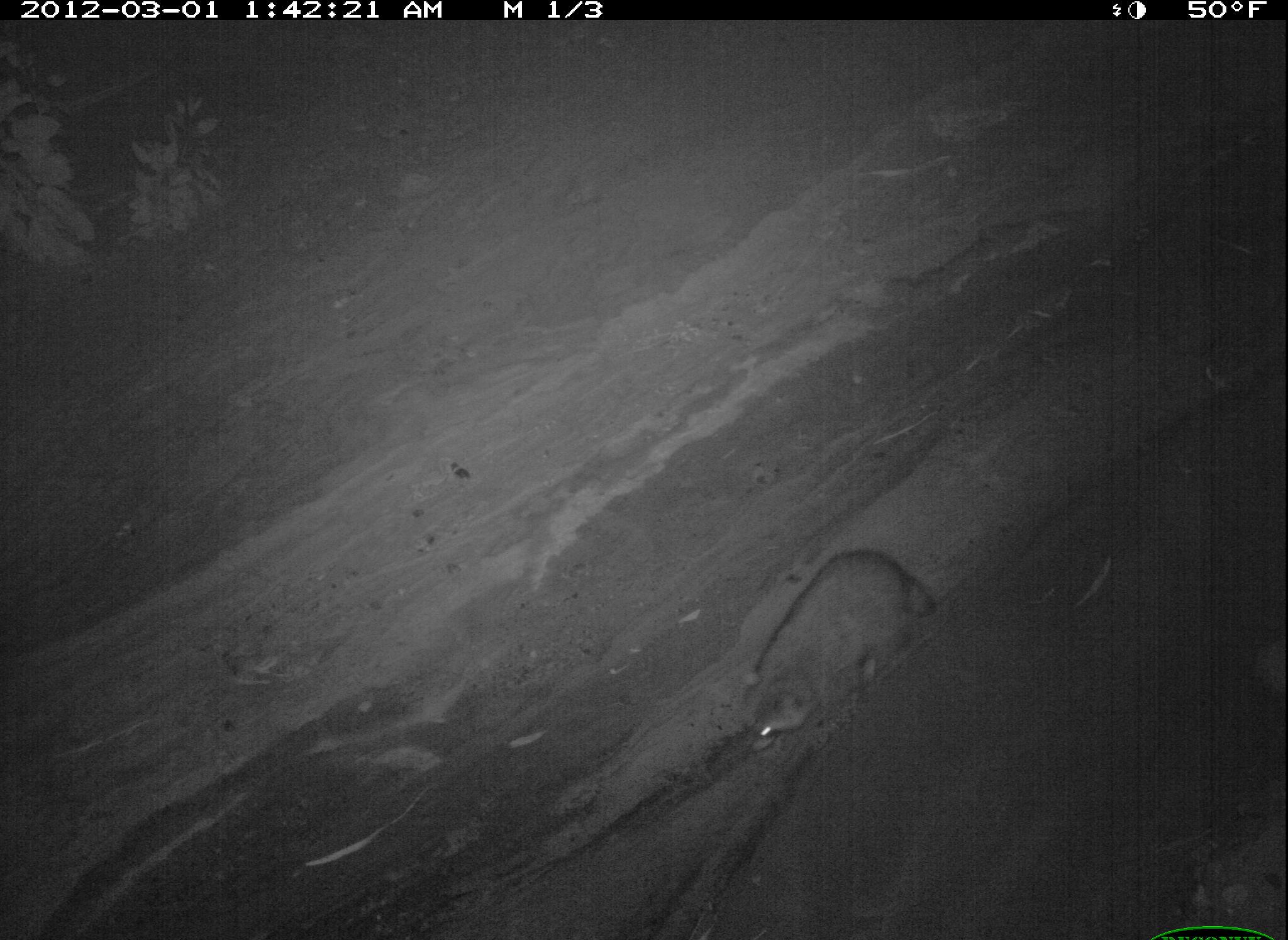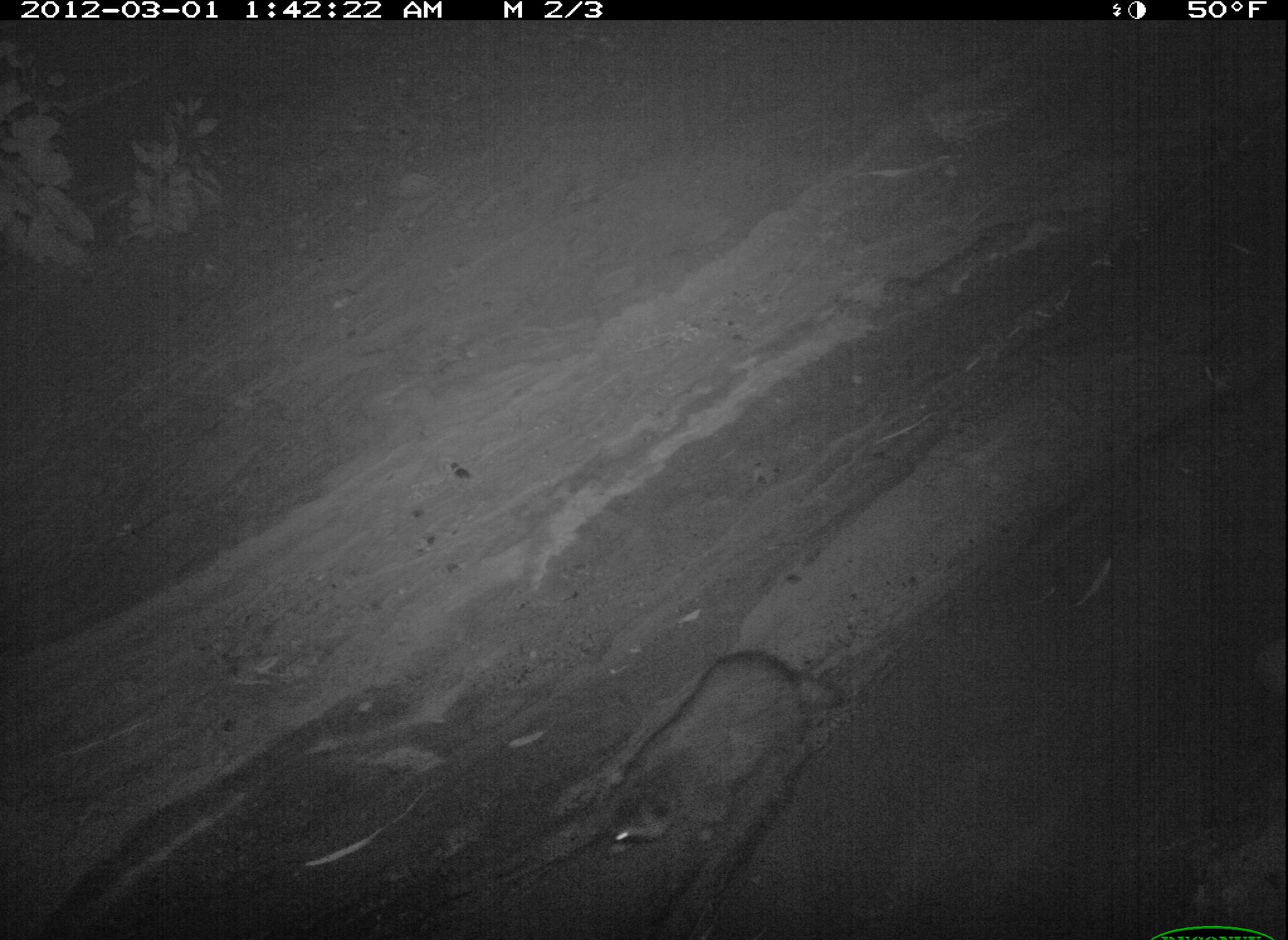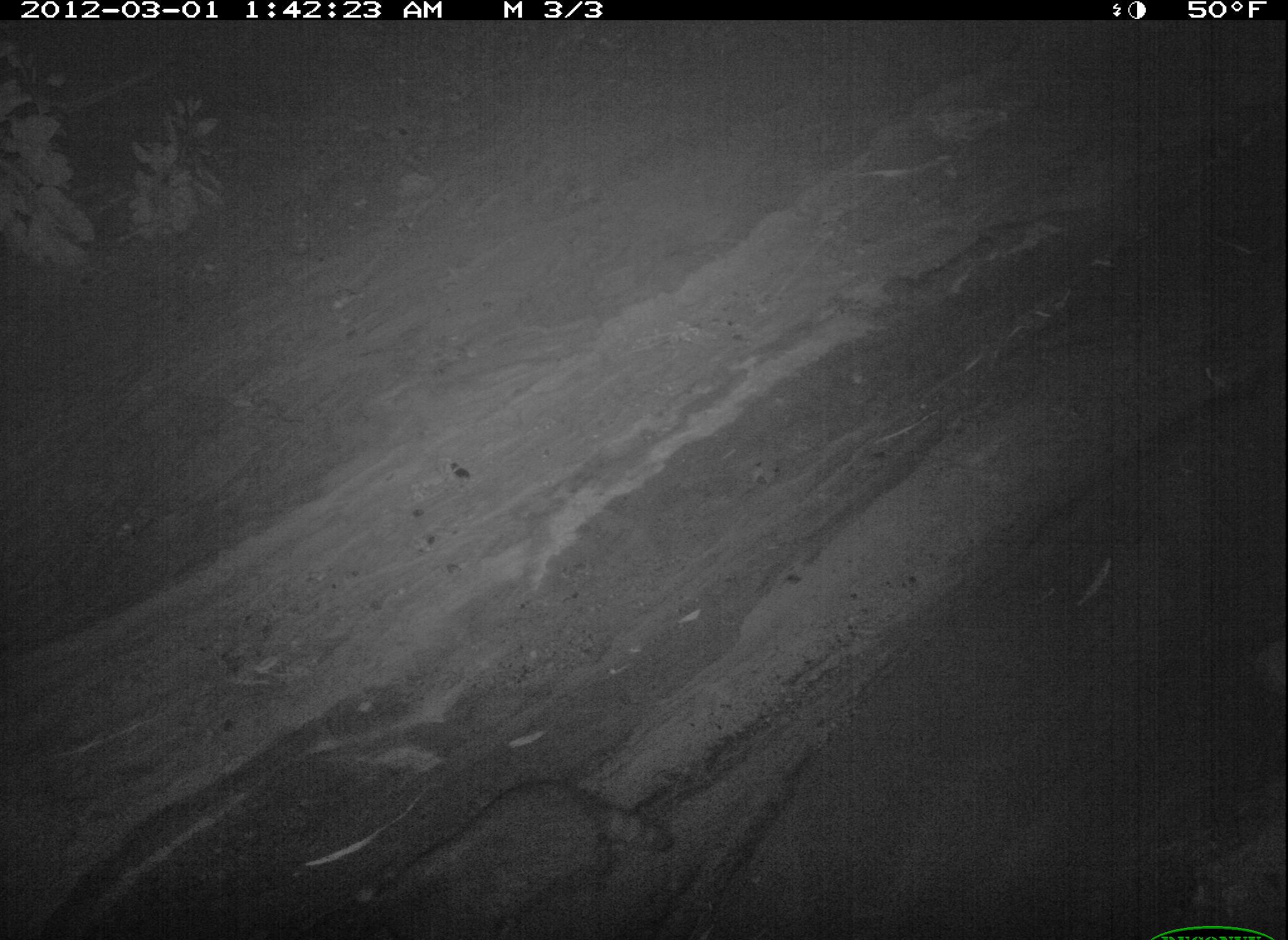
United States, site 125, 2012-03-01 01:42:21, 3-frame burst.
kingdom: Animalia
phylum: Chordata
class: Mammalia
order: Carnivora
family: Procyonidae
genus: Procyon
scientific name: Procyon lotor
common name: raccoon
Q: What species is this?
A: Raccoon (Procyon lotor).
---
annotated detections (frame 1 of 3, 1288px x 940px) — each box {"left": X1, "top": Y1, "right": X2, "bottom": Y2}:
raccoon: {"left": 732, "top": 540, "right": 947, "bottom": 761}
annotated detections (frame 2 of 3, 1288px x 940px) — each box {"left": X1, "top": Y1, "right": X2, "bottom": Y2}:
raccoon: {"left": 591, "top": 638, "right": 851, "bottom": 871}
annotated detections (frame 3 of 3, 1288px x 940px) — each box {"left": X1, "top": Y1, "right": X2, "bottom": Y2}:
raccoon: {"left": 341, "top": 776, "right": 677, "bottom": 940}